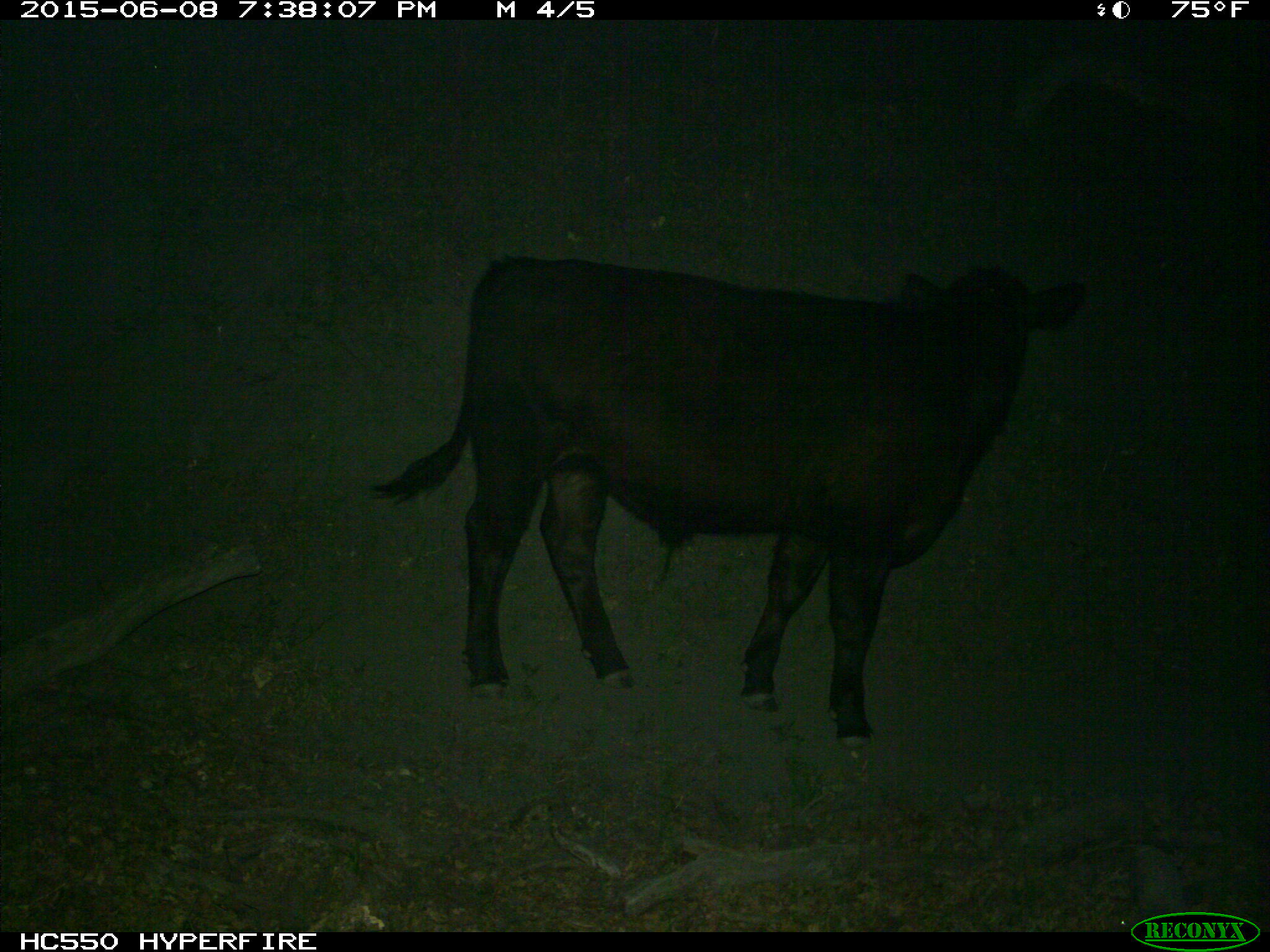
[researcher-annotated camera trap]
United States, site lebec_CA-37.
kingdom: Animalia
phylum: Chordata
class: Mammalia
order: Artiodactyla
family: Bovidae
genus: Bos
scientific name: Bos taurus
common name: domestic cow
Bos taurus (domestic cow).